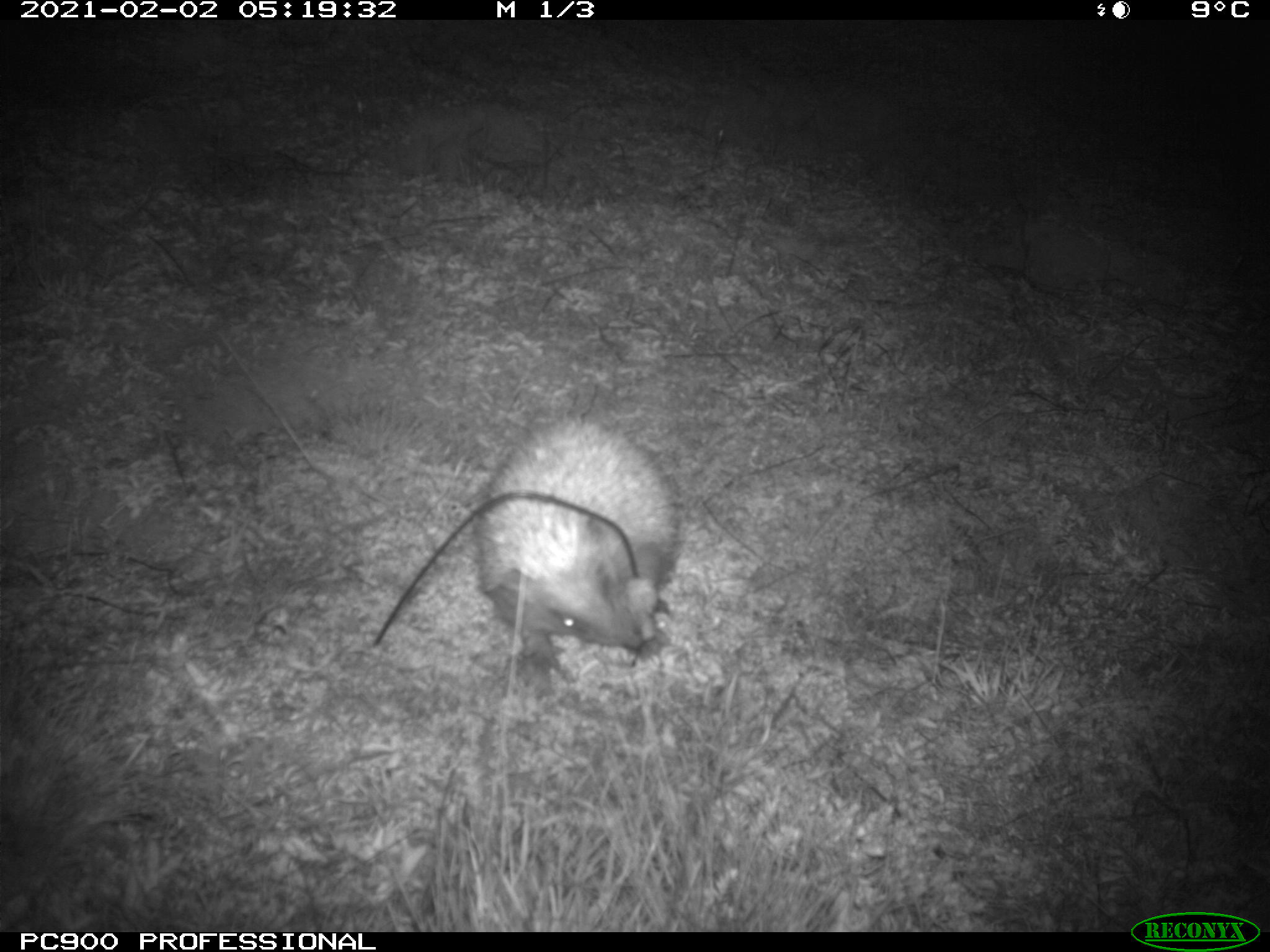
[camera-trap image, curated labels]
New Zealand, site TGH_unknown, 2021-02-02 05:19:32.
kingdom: Animalia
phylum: Chordata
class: Mammalia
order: Eulipotyphla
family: Erinaceidae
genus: Erinaceus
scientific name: Erinaceus europaeus europaeus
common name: european hedgehog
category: hedgehog